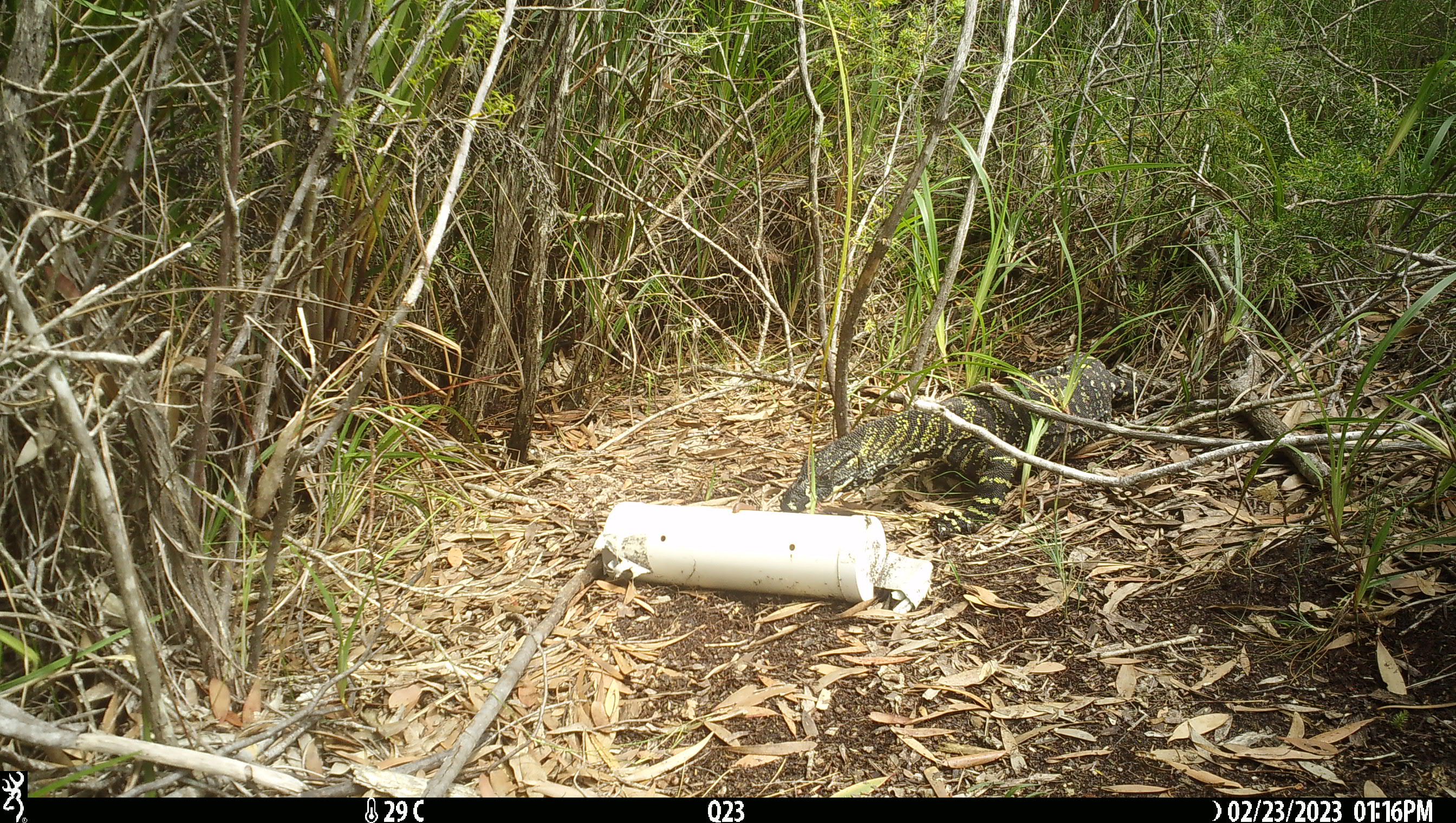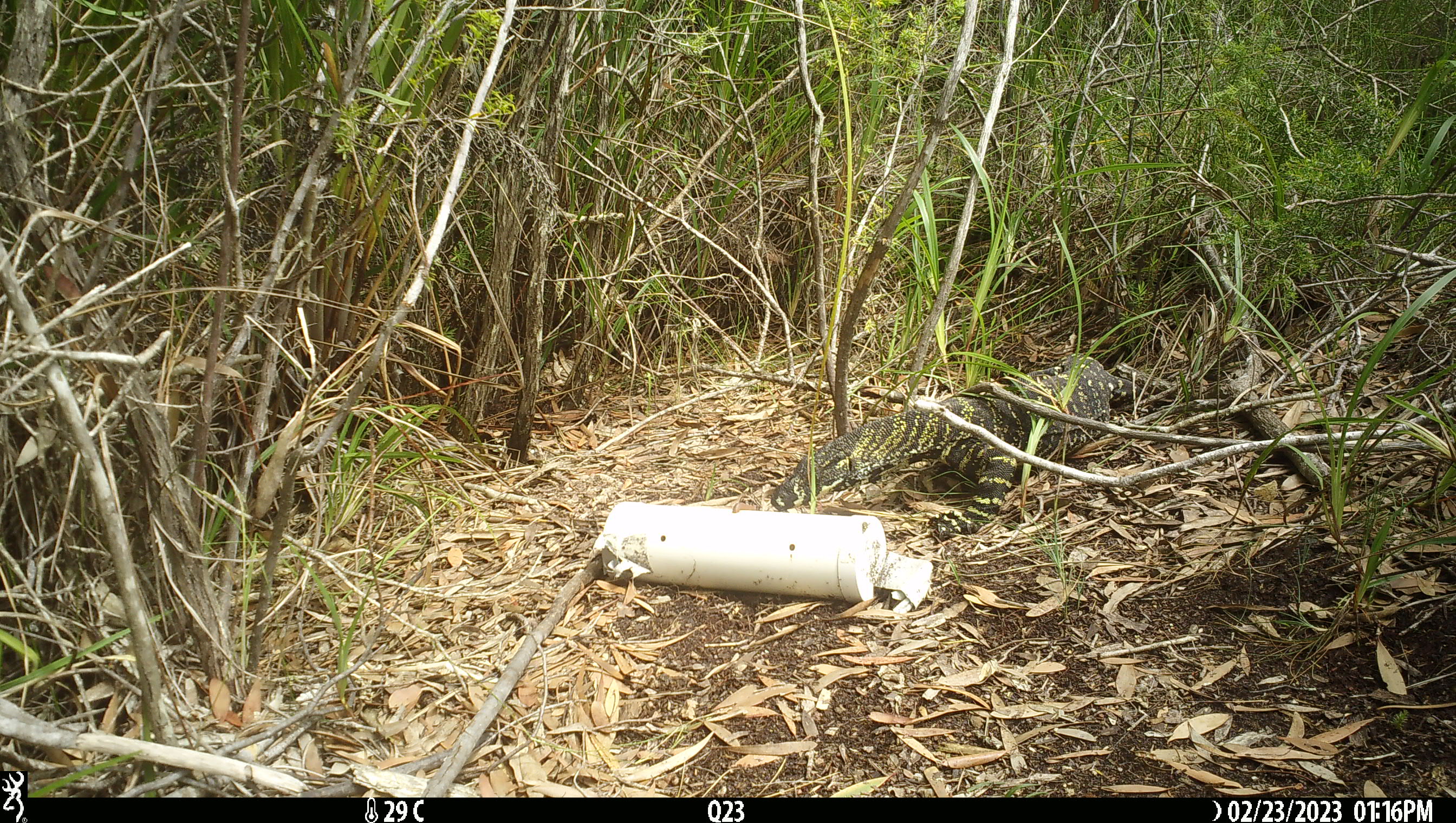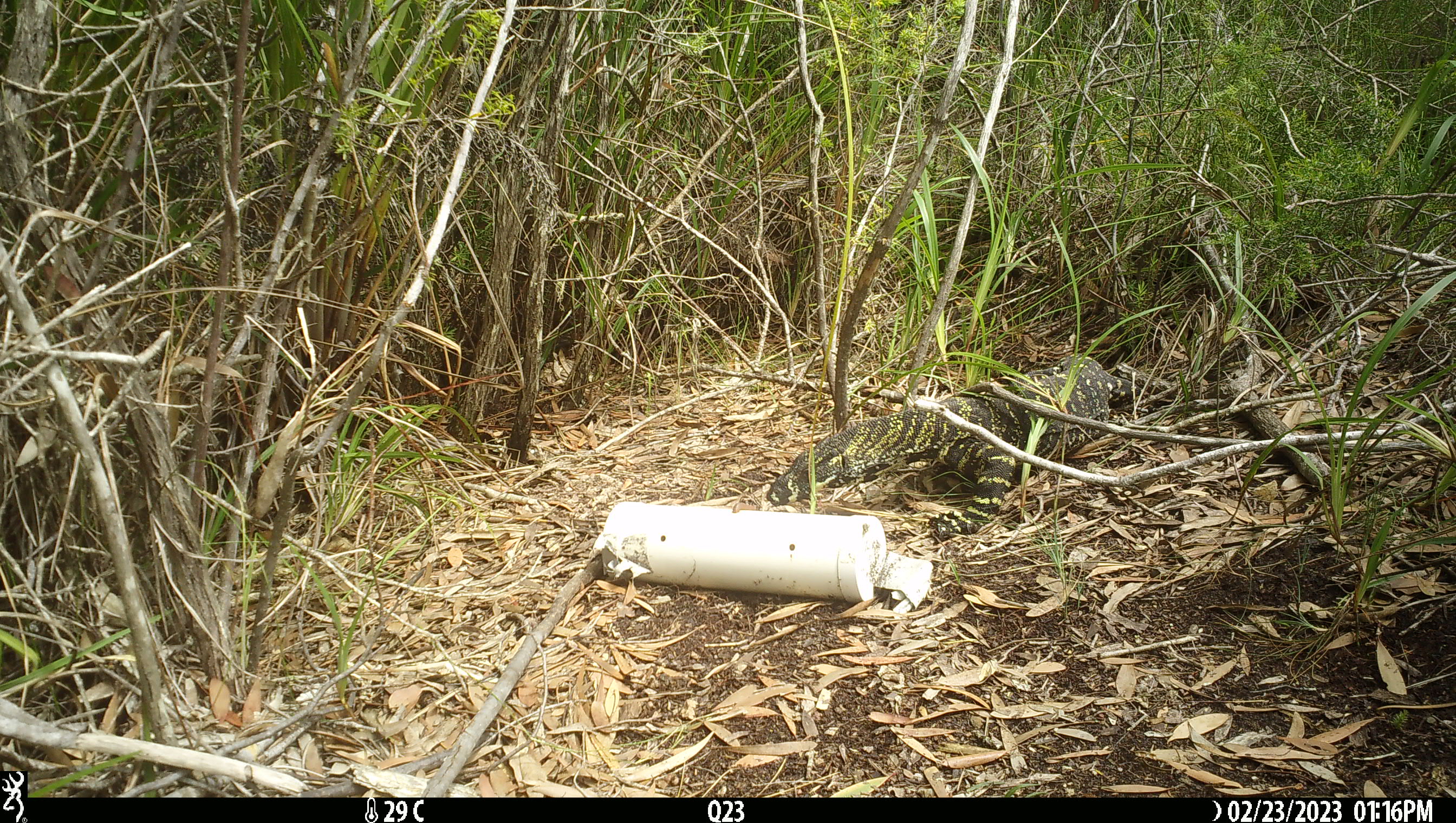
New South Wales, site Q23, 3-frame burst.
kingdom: Animalia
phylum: Chordata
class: Reptilia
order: Squamata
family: Varanidae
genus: Varanus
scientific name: Varanus varius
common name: lace monitor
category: goanna